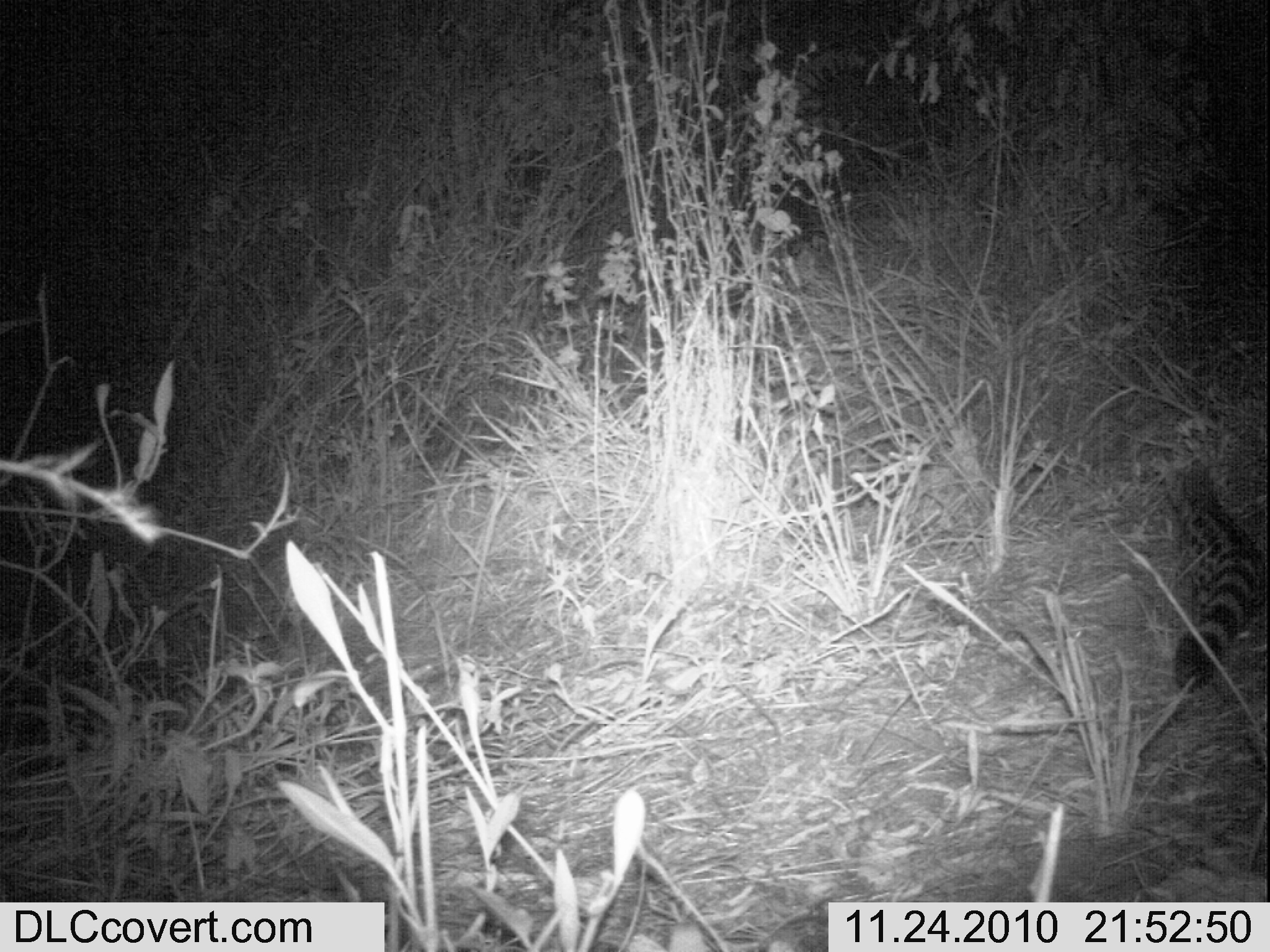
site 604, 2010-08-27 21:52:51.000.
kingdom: Animalia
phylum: Chordata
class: Mammalia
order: Carnivora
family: Viverridae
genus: Genetta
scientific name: Genetta genetta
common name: northern small-spotted genet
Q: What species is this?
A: Genetta genetta (northern small-spotted genet).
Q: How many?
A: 1.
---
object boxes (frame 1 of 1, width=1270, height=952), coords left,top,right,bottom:
genetta genetta: 1152,454,1264,693